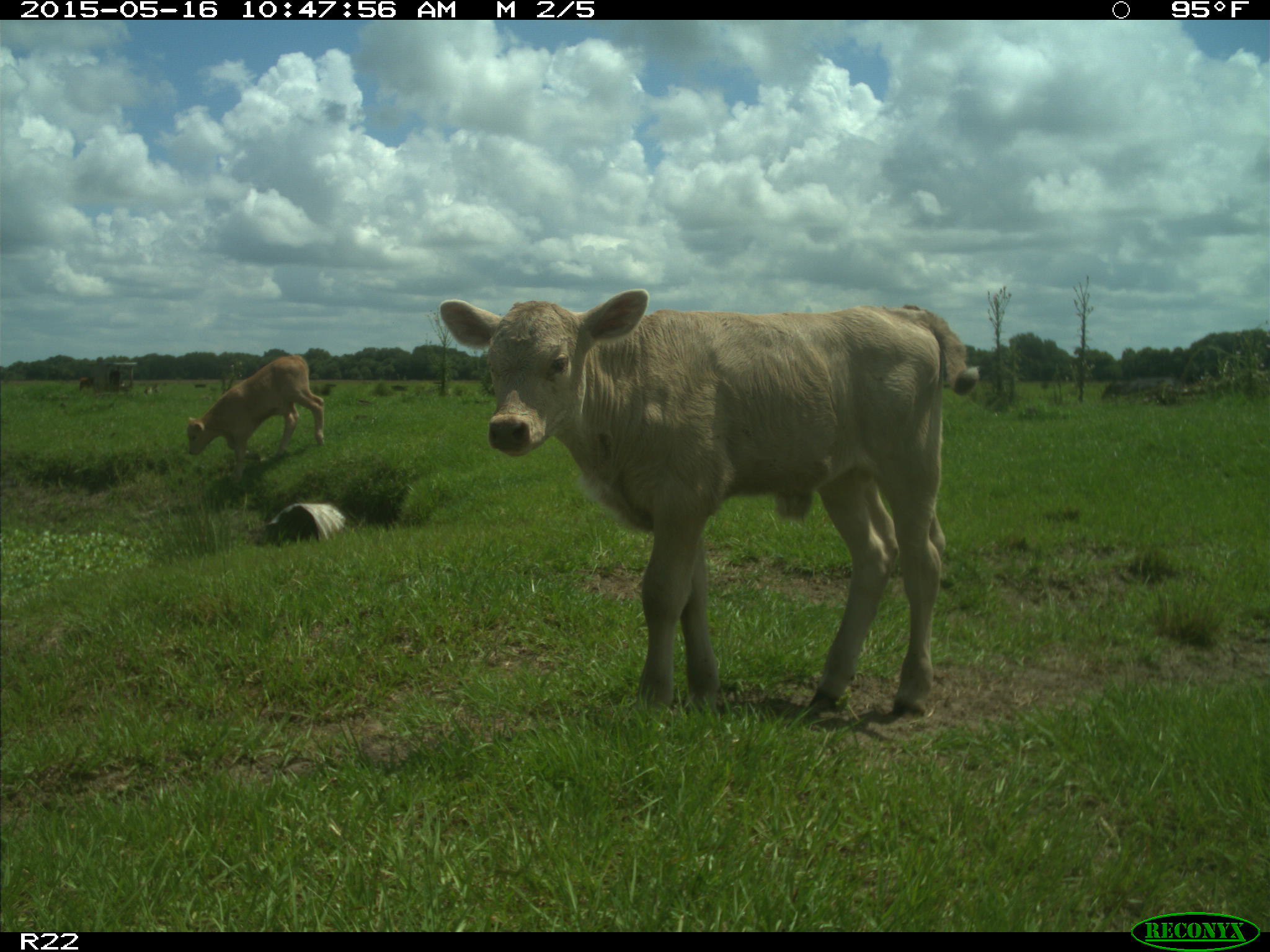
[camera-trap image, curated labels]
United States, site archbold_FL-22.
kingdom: Animalia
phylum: Chordata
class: Mammalia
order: Artiodactyla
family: Bovidae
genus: Bos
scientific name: Bos taurus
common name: domestic cow